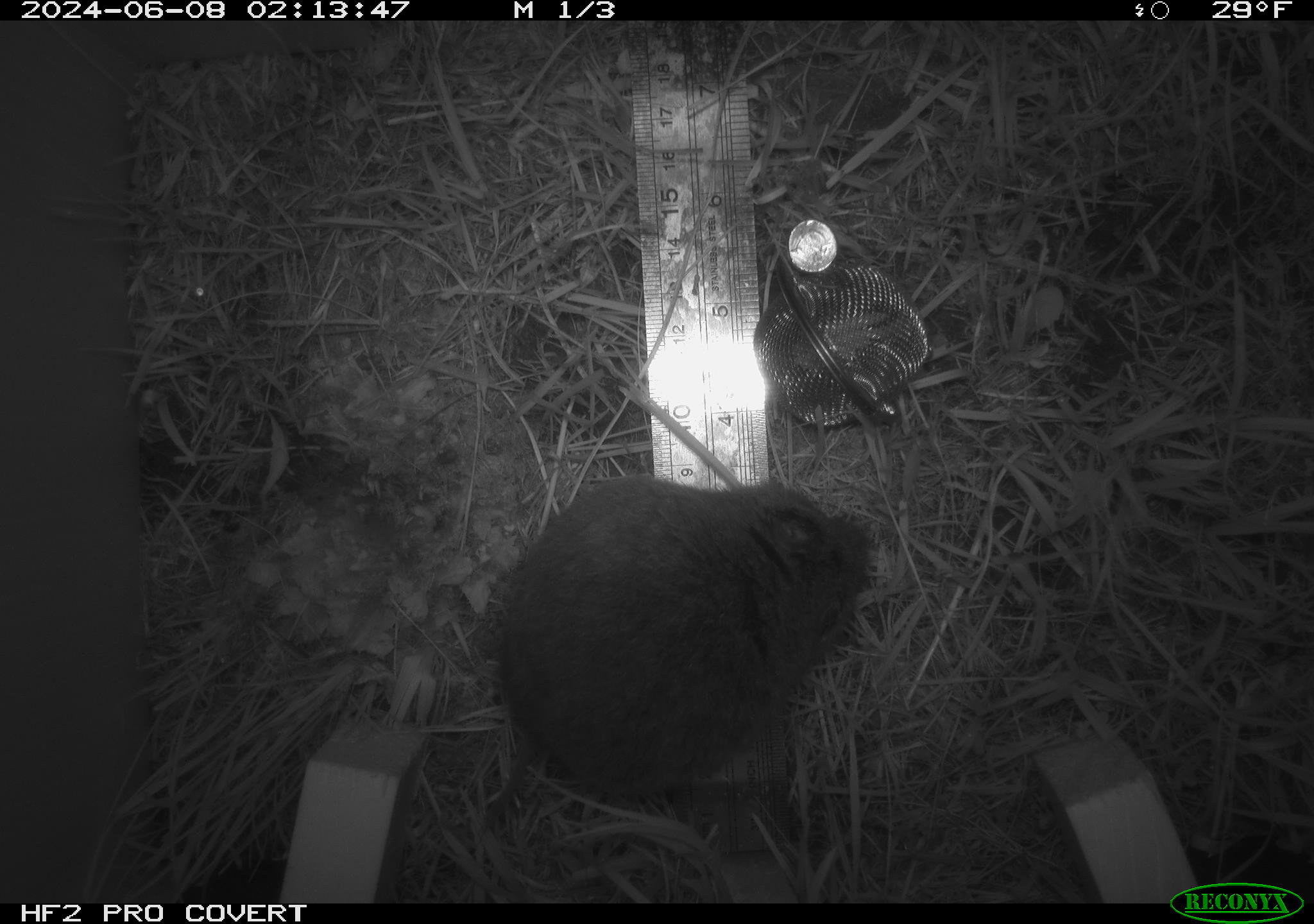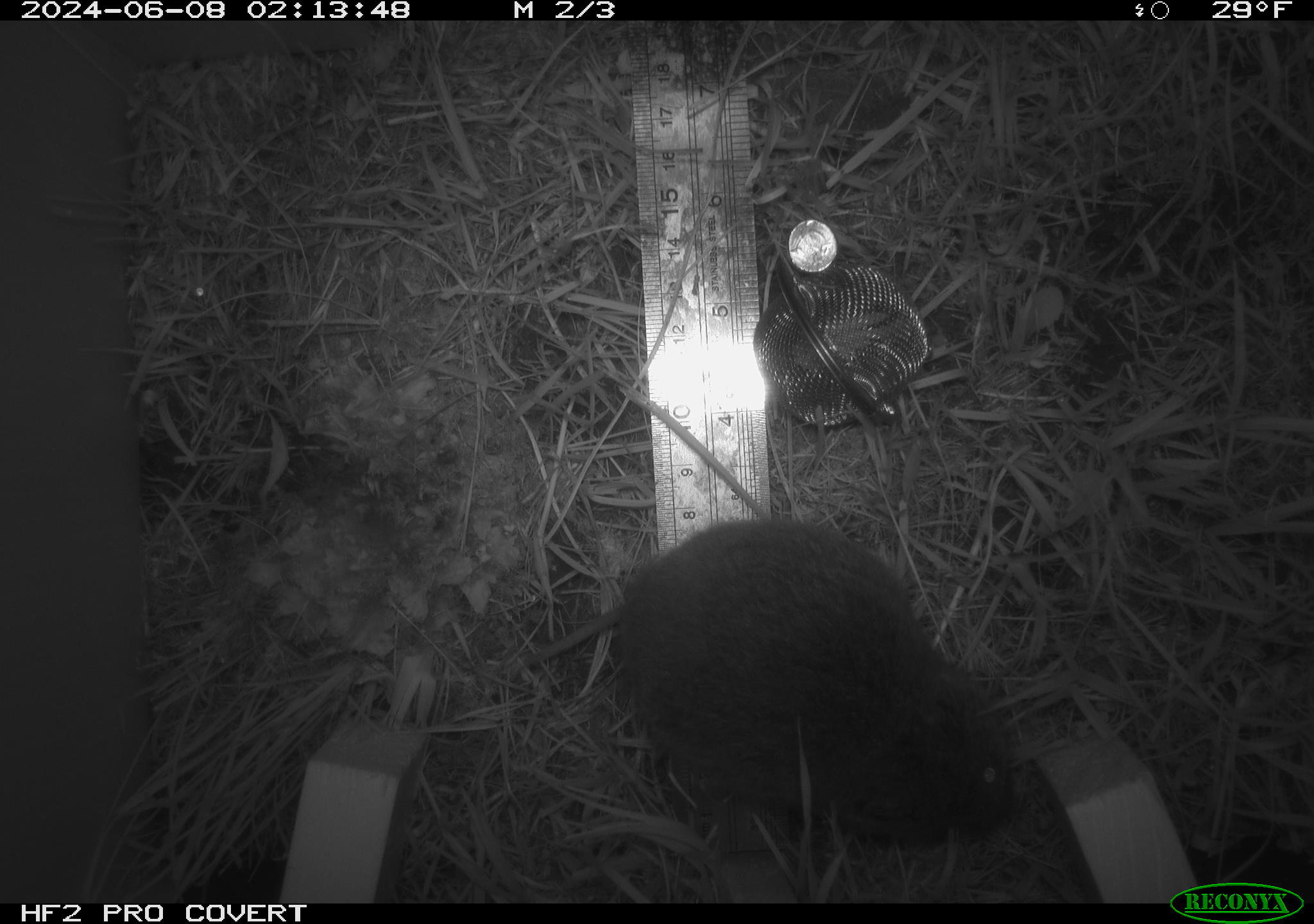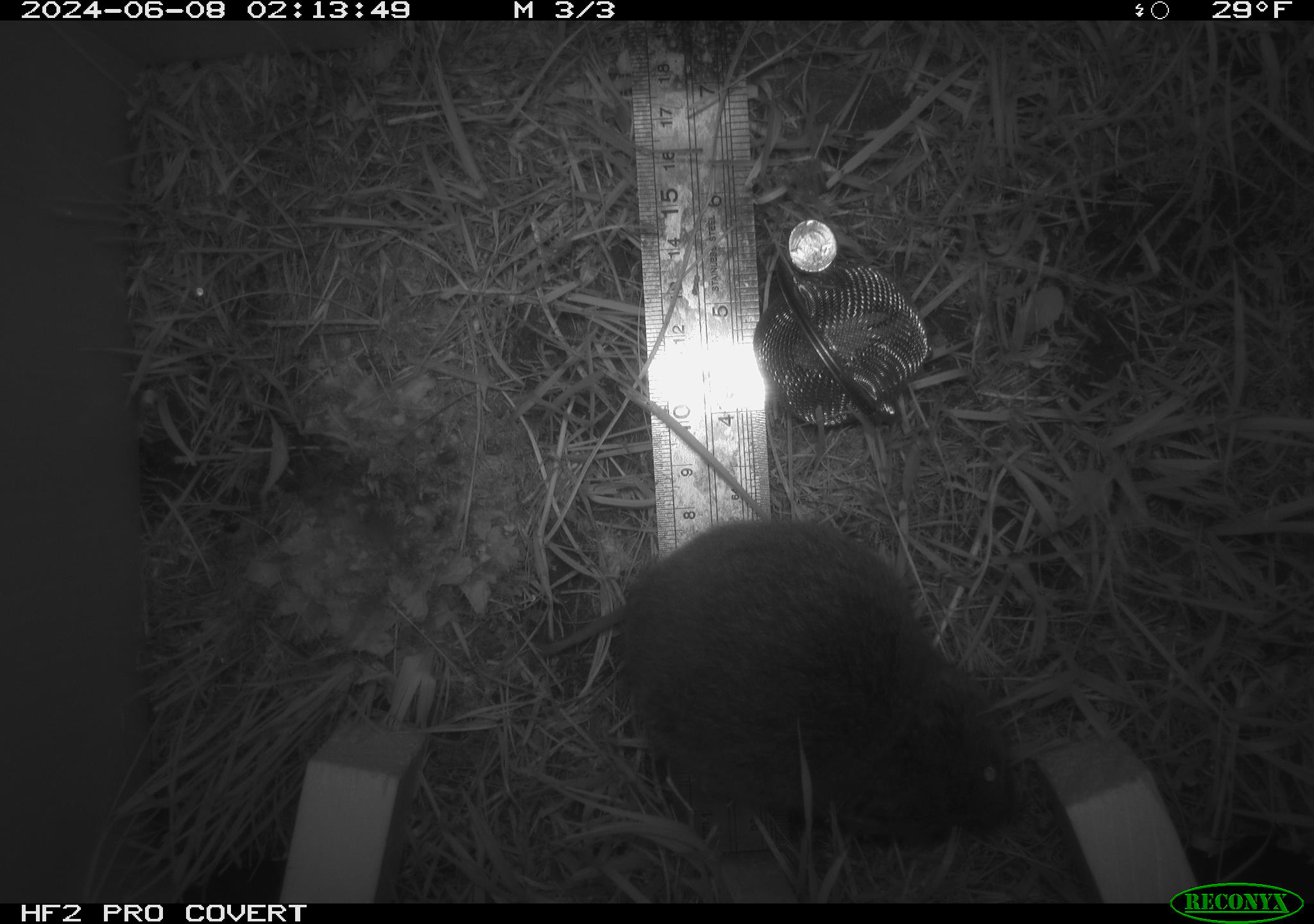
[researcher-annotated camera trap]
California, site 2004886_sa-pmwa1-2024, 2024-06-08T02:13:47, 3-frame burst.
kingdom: Animalia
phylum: Chordata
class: Mammalia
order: Rodentia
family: Cricetidae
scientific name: Arvicolinae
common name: voles, lemmings, and muskrats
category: arvicolinae subfamily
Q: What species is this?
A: Arvicolinae subfamily (voles, lemmings, and muskrats) (Arvicolinae).